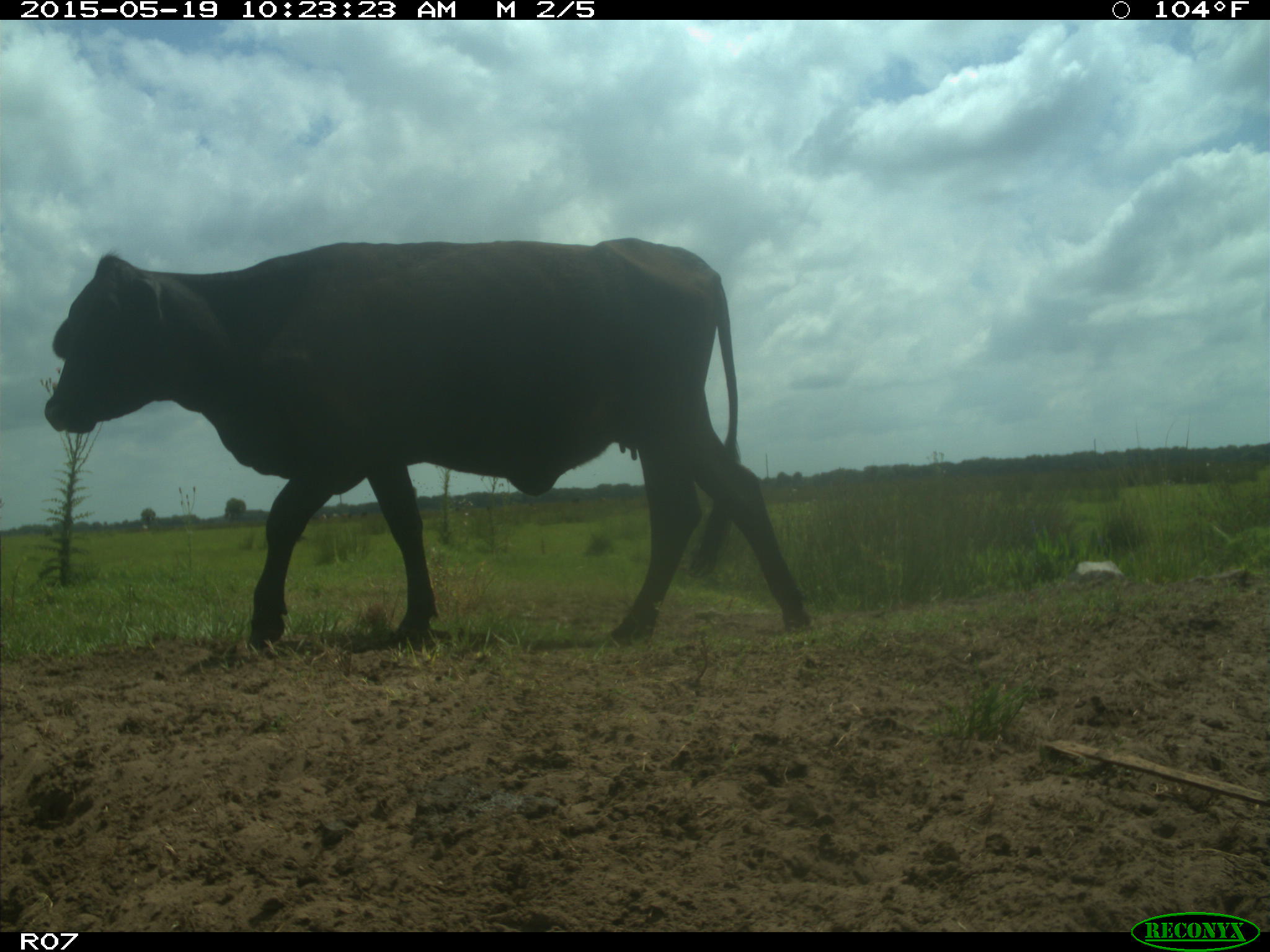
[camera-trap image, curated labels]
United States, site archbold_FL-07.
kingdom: Animalia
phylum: Chordata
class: Mammalia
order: Artiodactyla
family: Bovidae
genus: Bos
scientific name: Bos taurus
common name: domestic cow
Bos taurus (domestic cow).